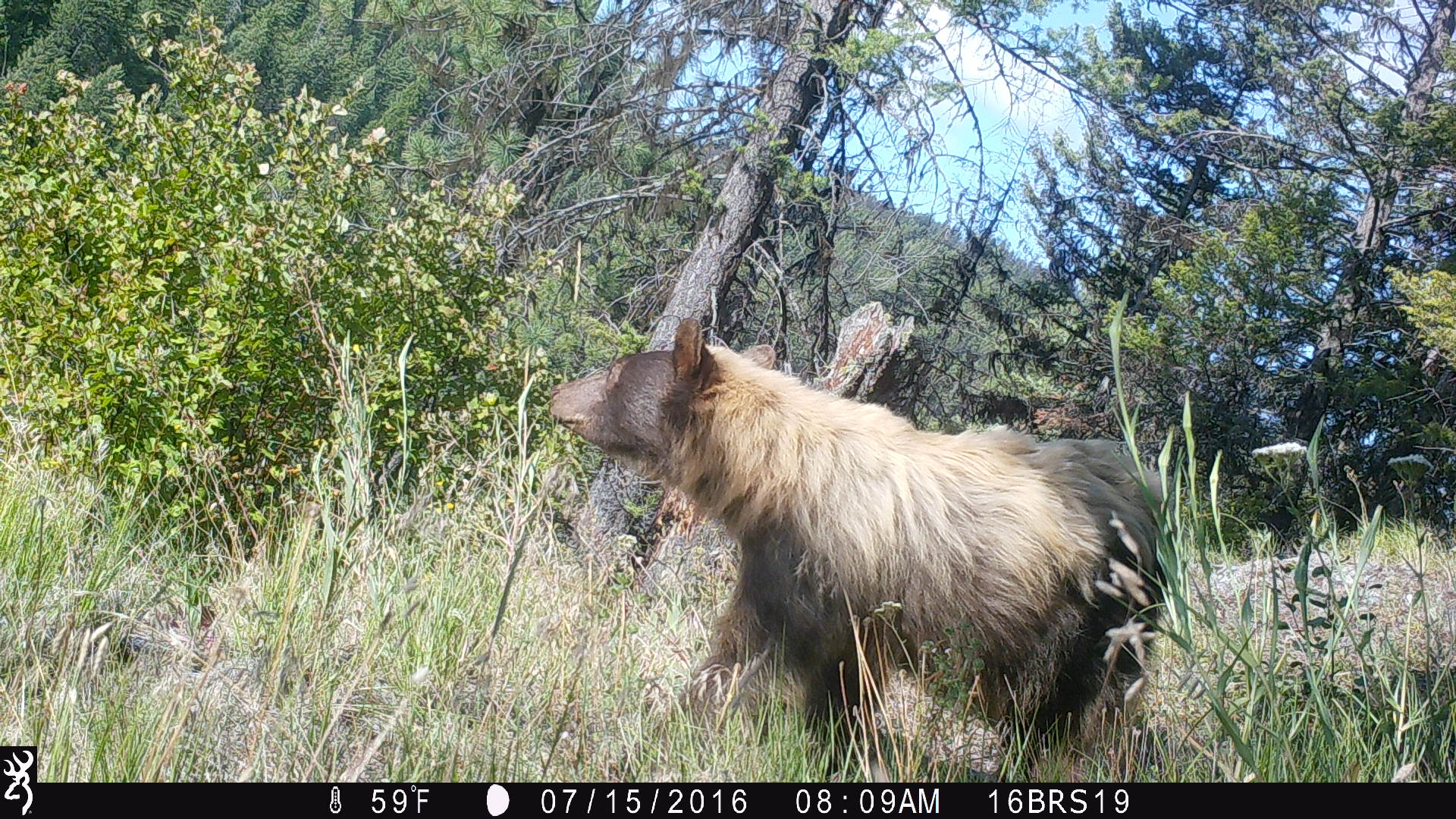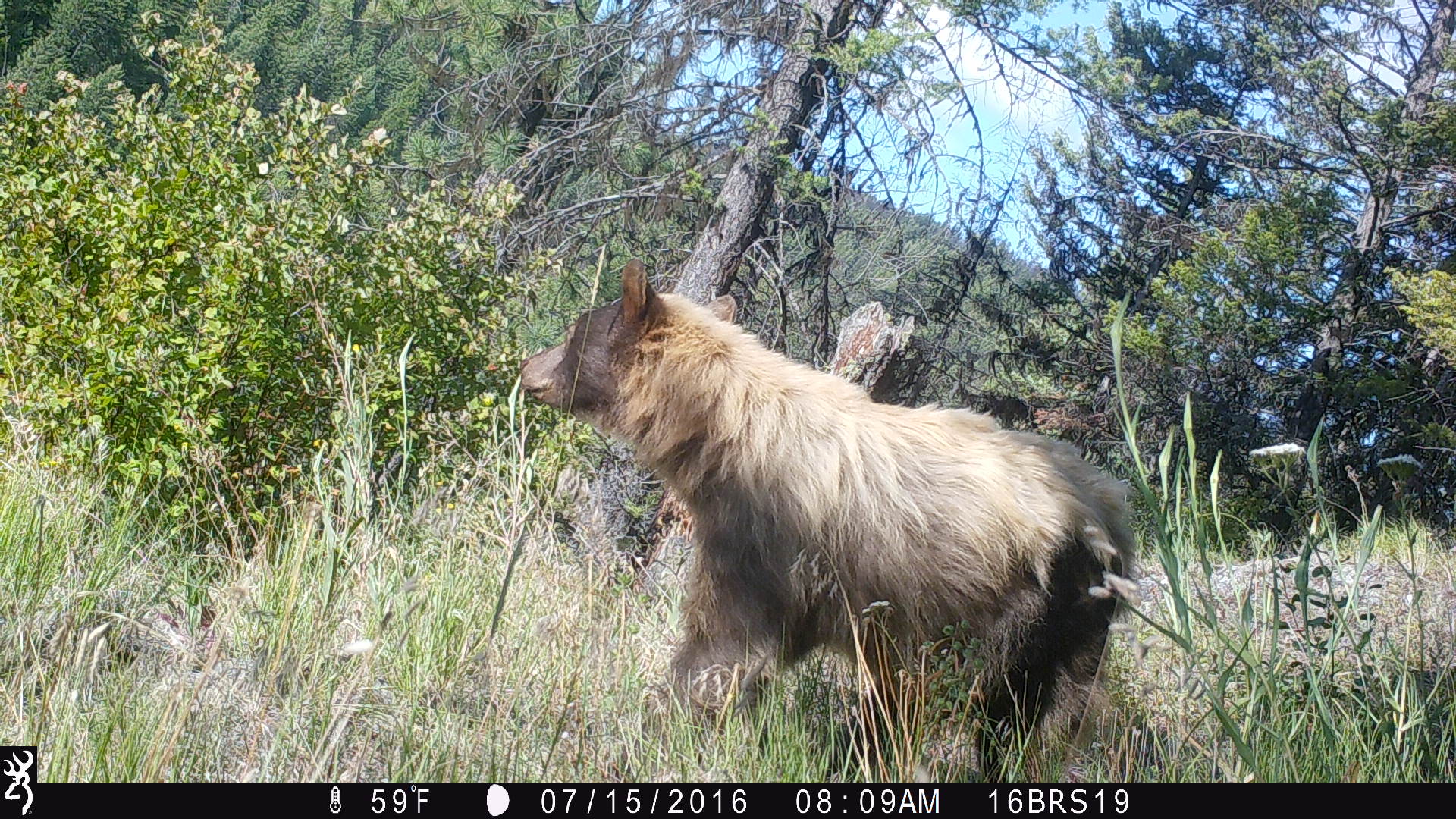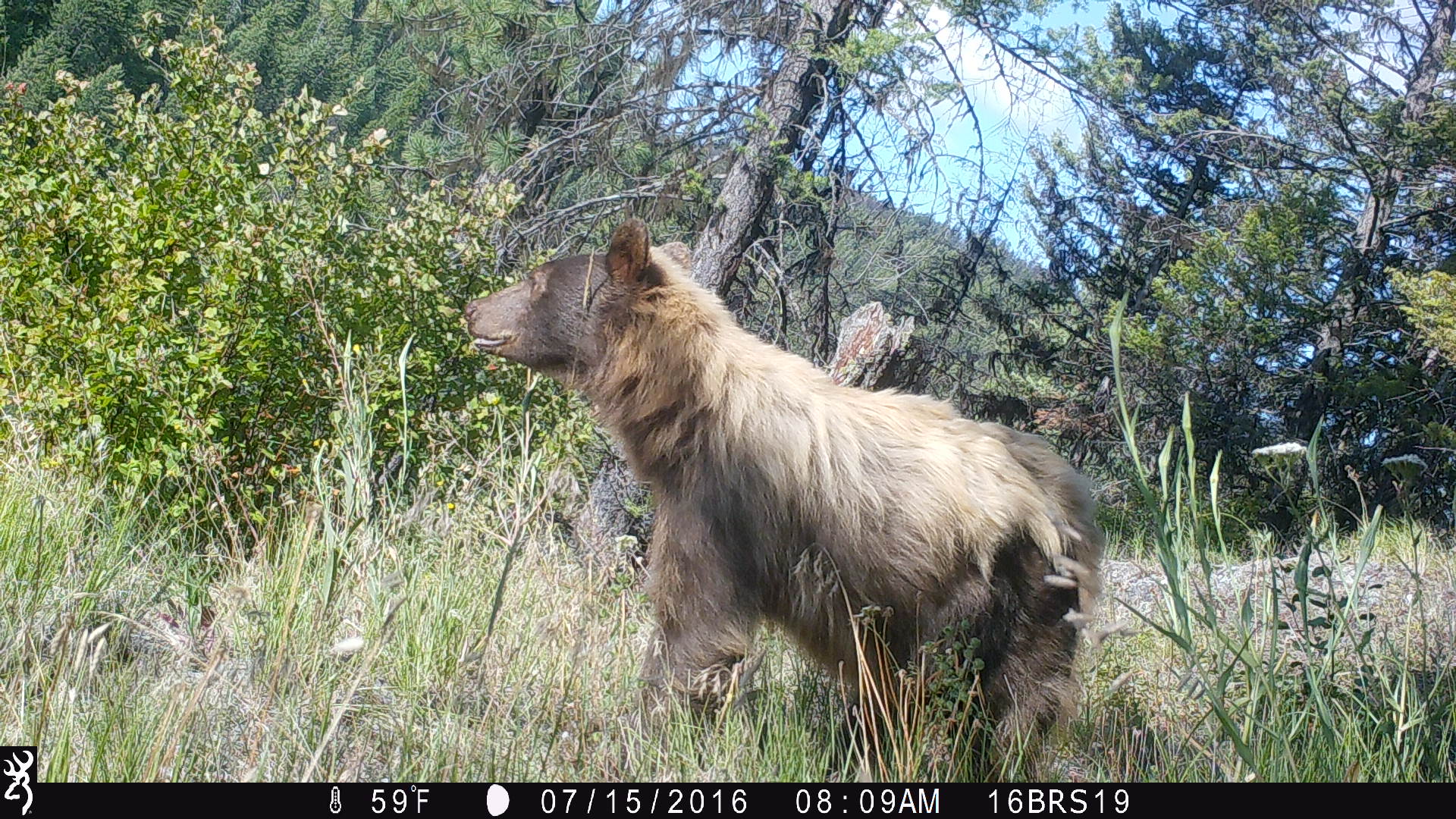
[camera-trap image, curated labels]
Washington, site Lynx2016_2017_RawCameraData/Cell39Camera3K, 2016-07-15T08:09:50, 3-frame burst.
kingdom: Animalia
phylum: Chordata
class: Mammalia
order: Carnivora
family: Ursidae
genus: Ursus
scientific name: Ursus americanus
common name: american black bear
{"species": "Ursus americanus (american black bear)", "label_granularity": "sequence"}